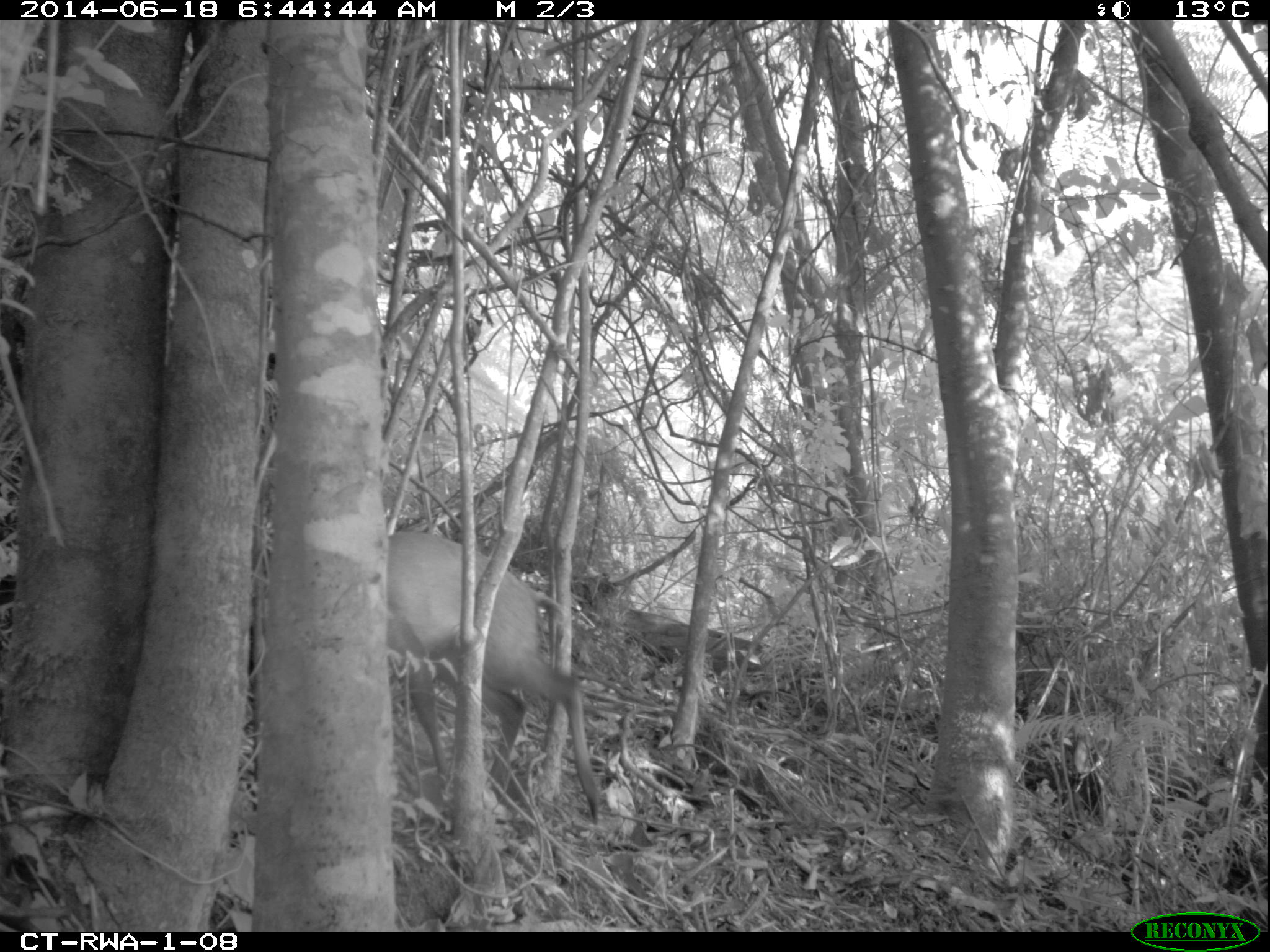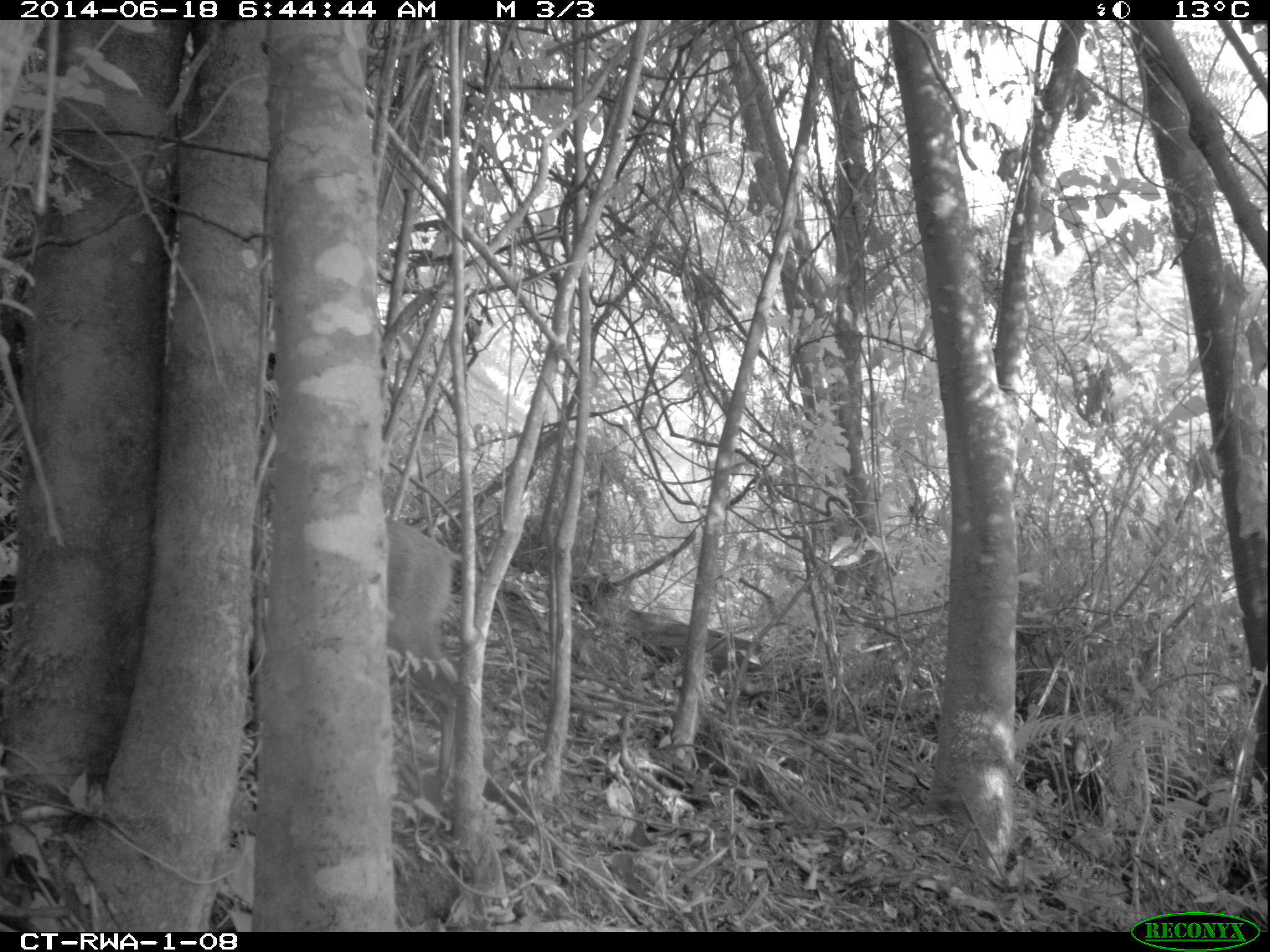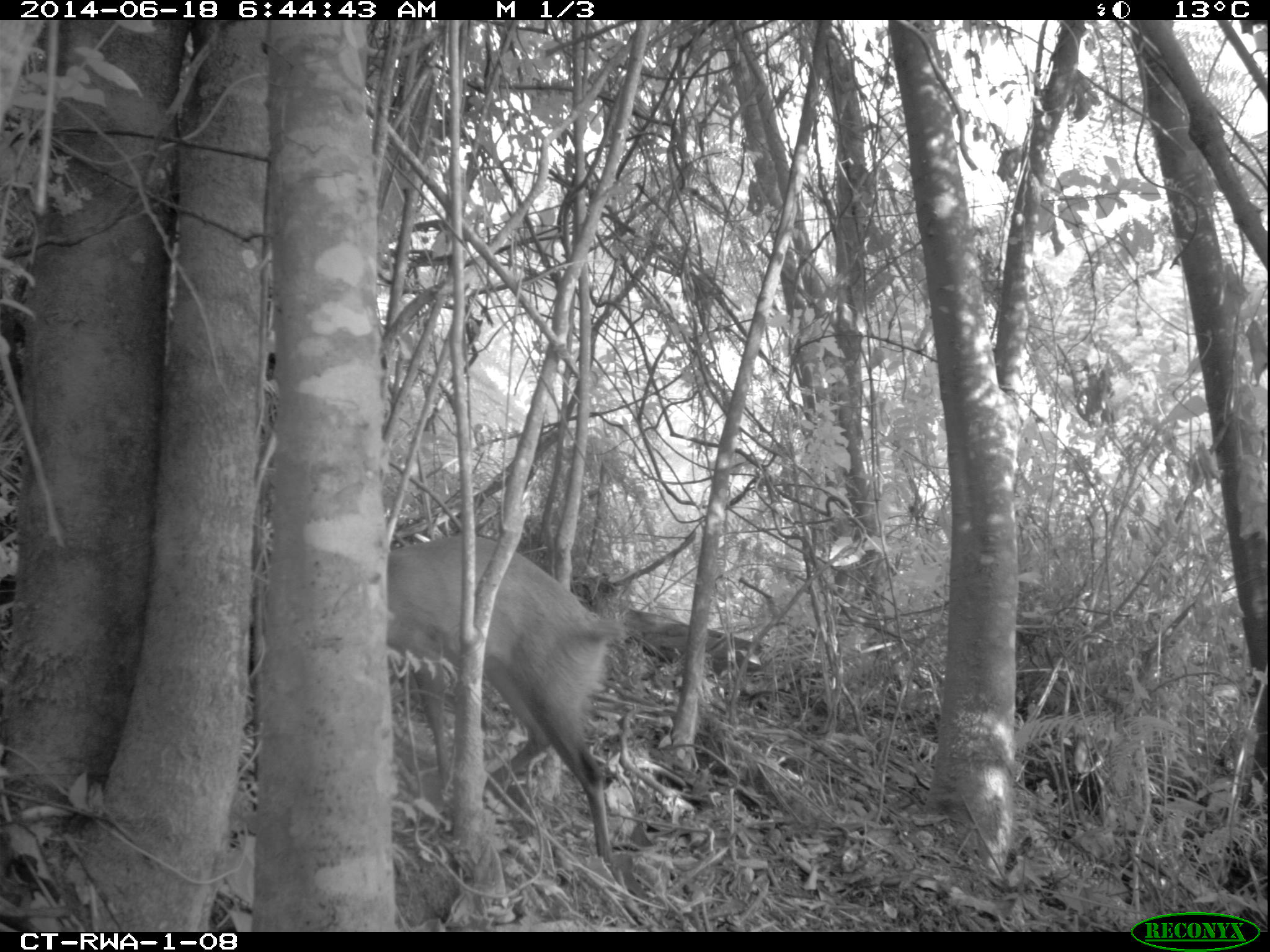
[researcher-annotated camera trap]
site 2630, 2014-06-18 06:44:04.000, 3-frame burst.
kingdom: Animalia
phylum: Chordata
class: Mammalia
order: Artiodactyla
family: Bovidae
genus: Cephalophus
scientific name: Cephalophus nigrifrons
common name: black-fronted duiker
Cephalophus nigrifrons (black-fronted duiker), count 1.